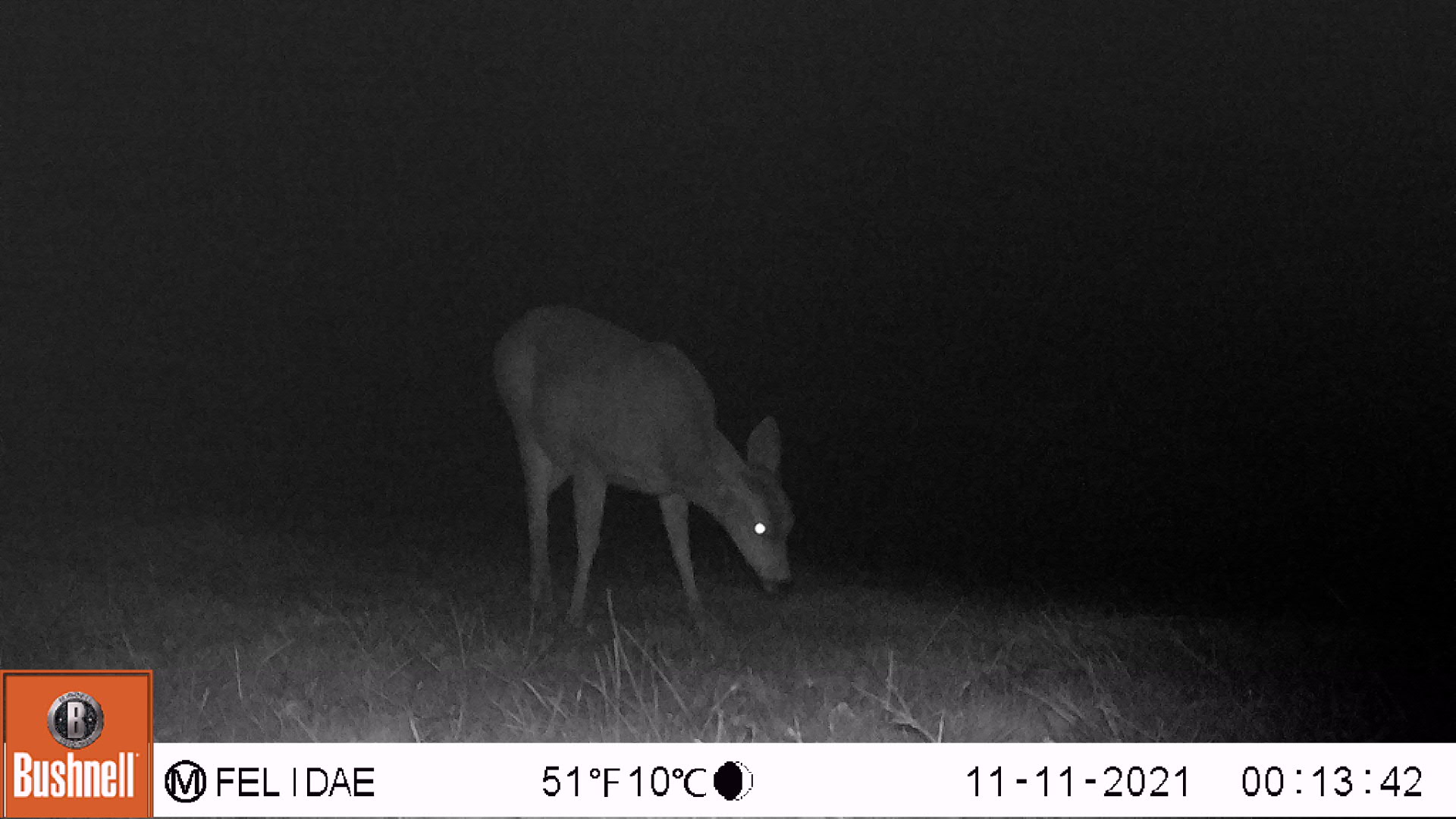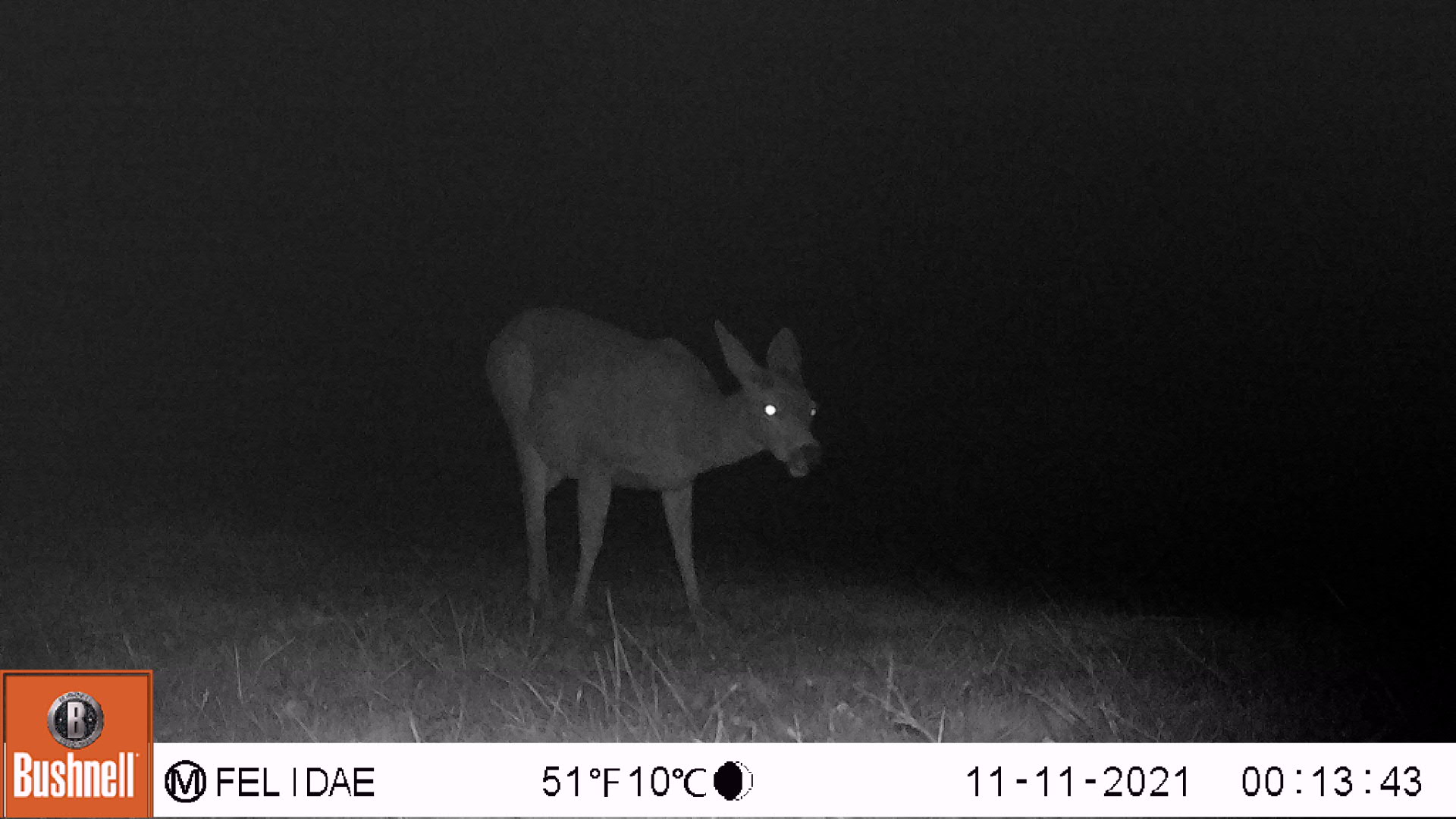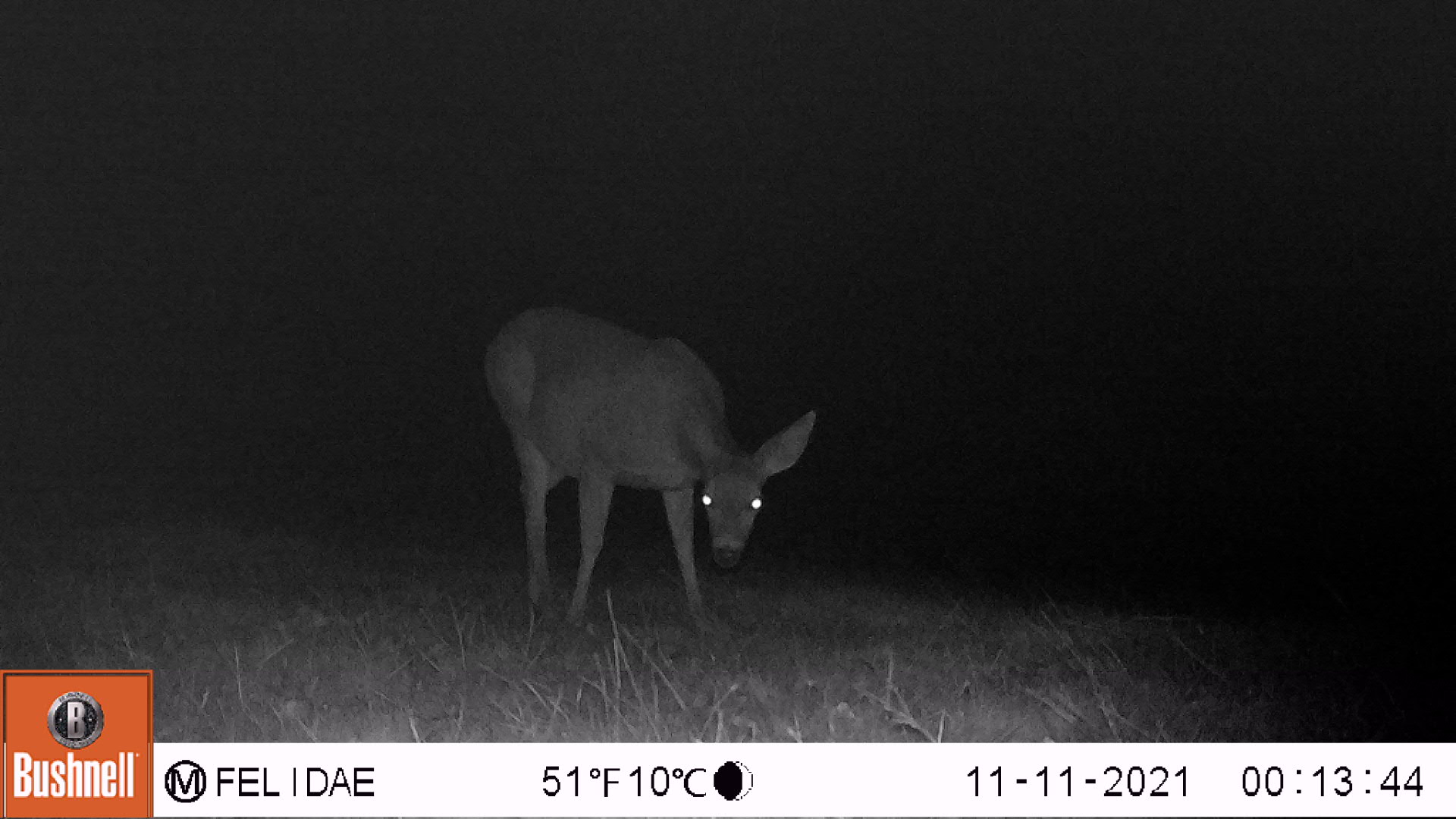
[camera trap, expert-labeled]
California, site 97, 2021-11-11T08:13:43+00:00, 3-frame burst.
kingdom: Animalia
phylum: Chordata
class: Mammalia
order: Artiodactyla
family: Cervidae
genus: Odocoileus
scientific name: Odocoileus hemionus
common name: mule deer